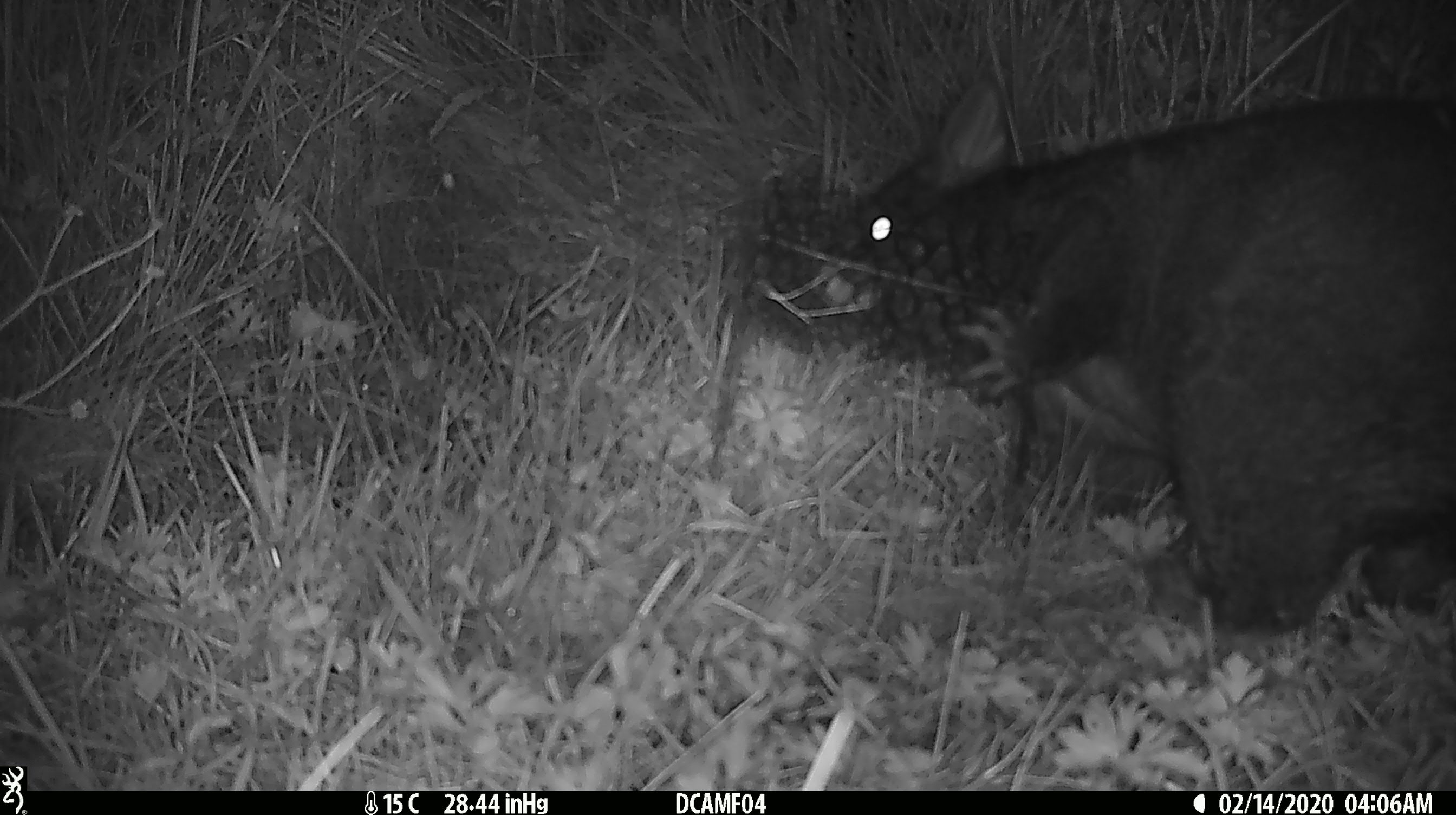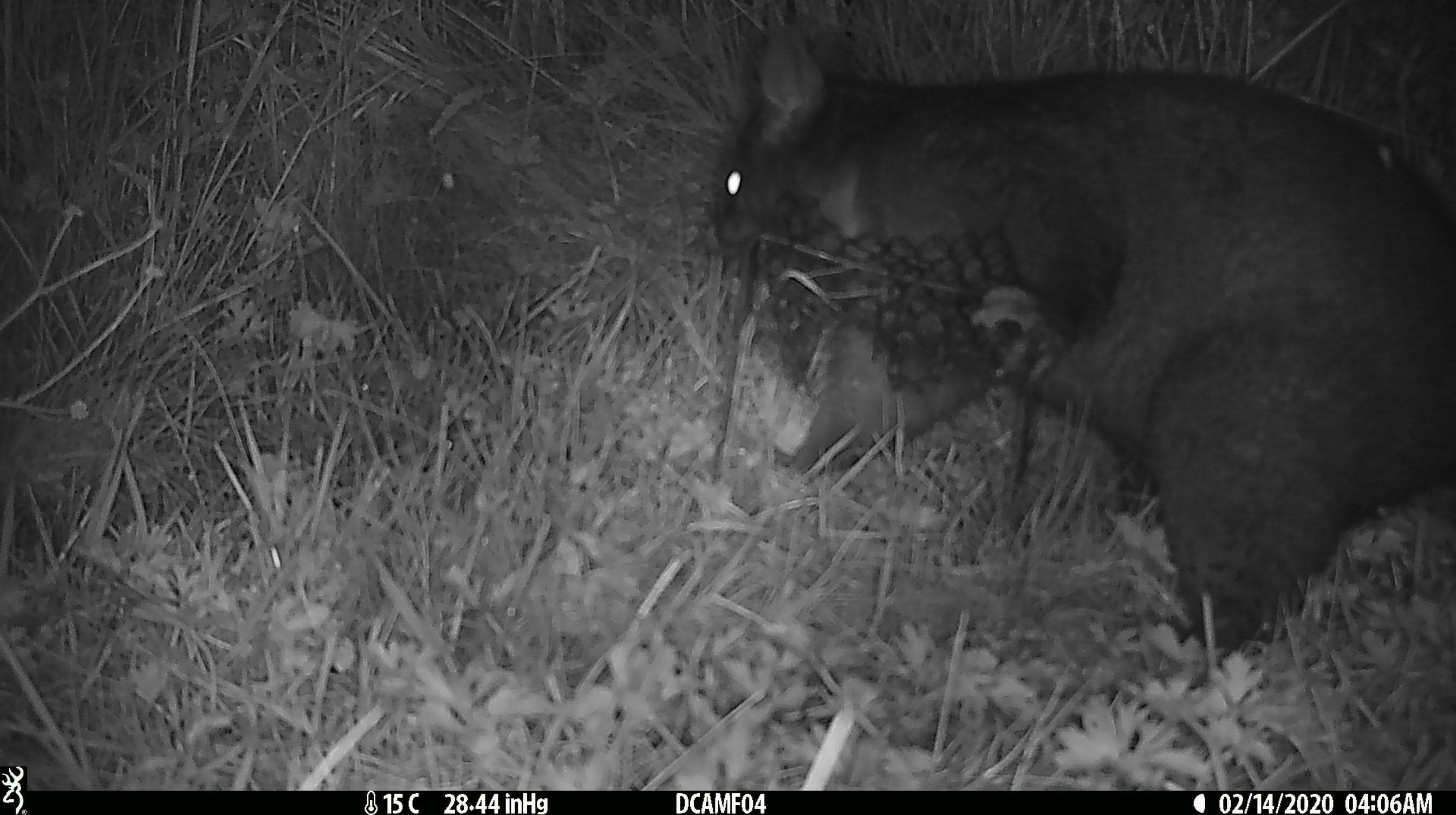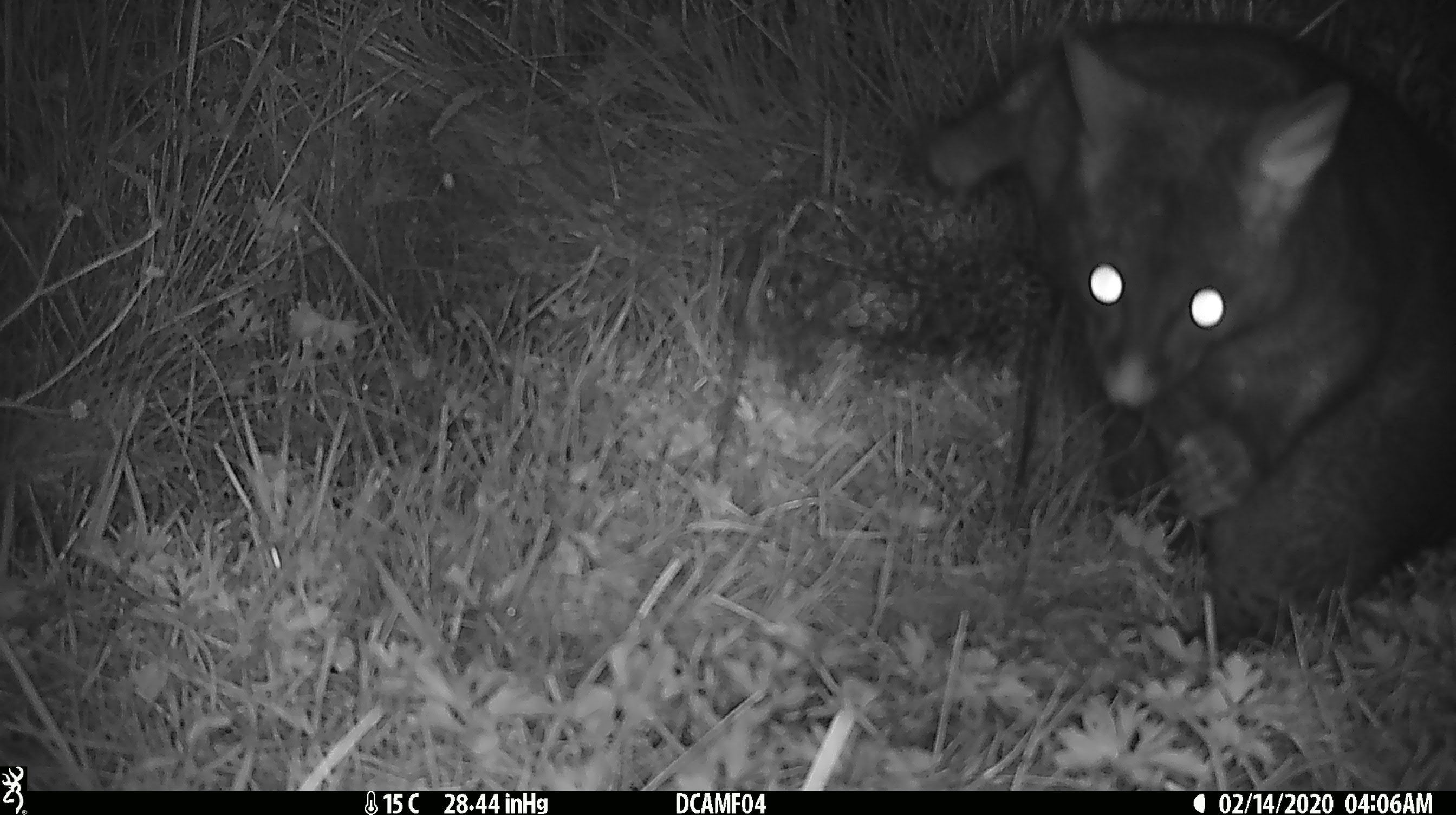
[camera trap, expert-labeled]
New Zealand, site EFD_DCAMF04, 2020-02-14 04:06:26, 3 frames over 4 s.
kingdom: Animalia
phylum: Chordata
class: Mammalia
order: Diprotodontia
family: Phalangeridae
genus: Trichosurus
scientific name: Trichosurus vulpecula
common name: common brushtail possum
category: possum